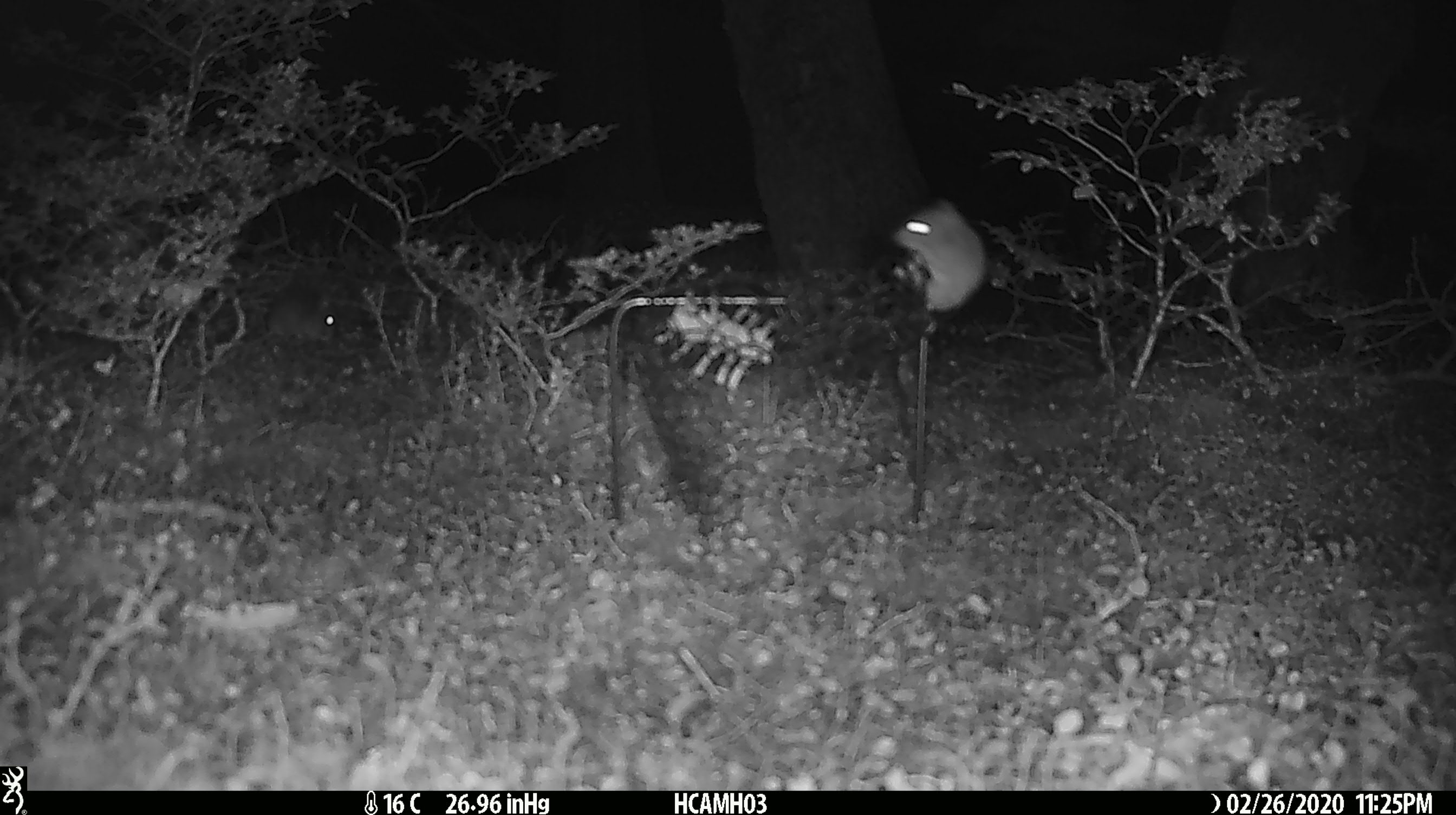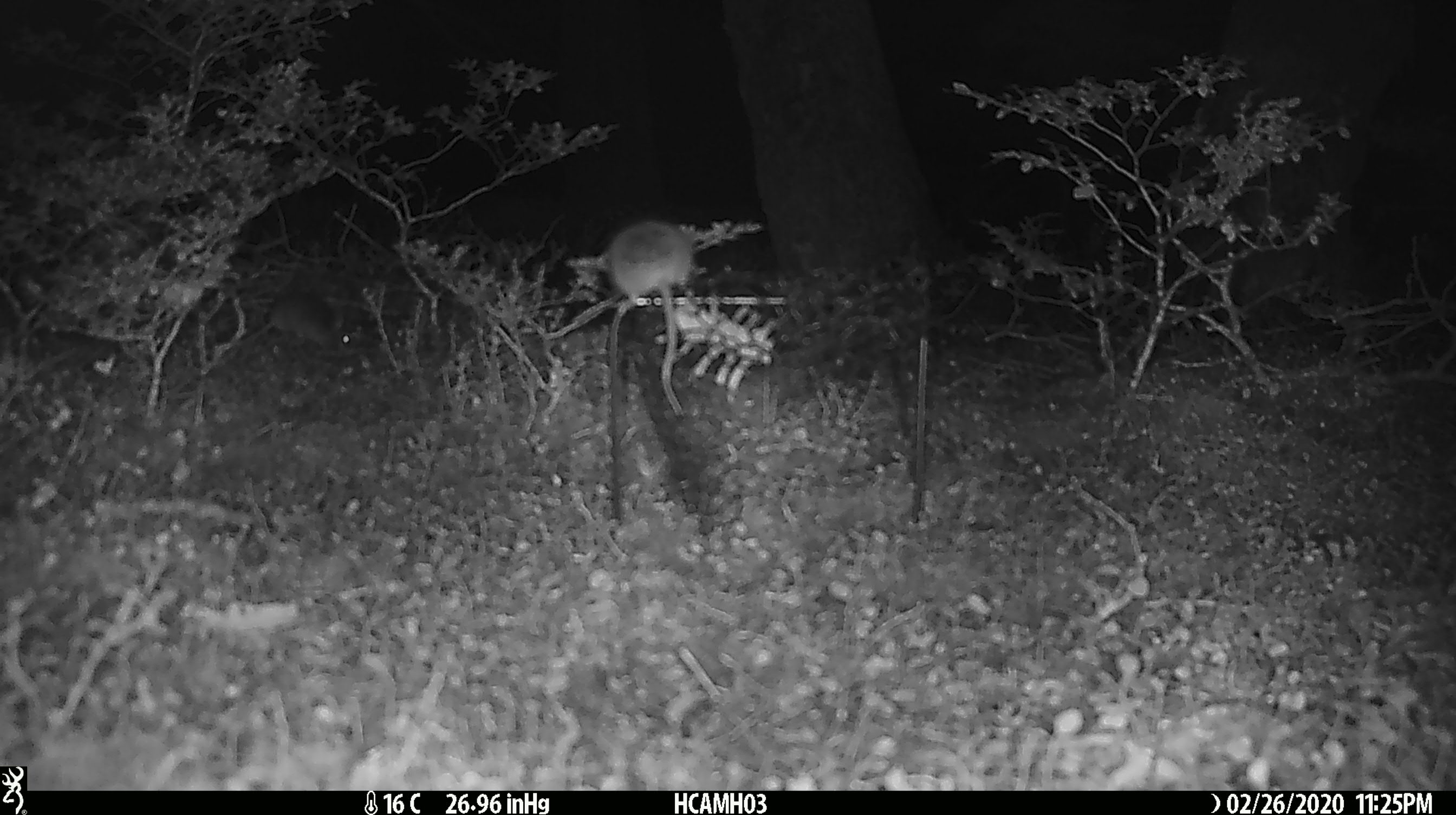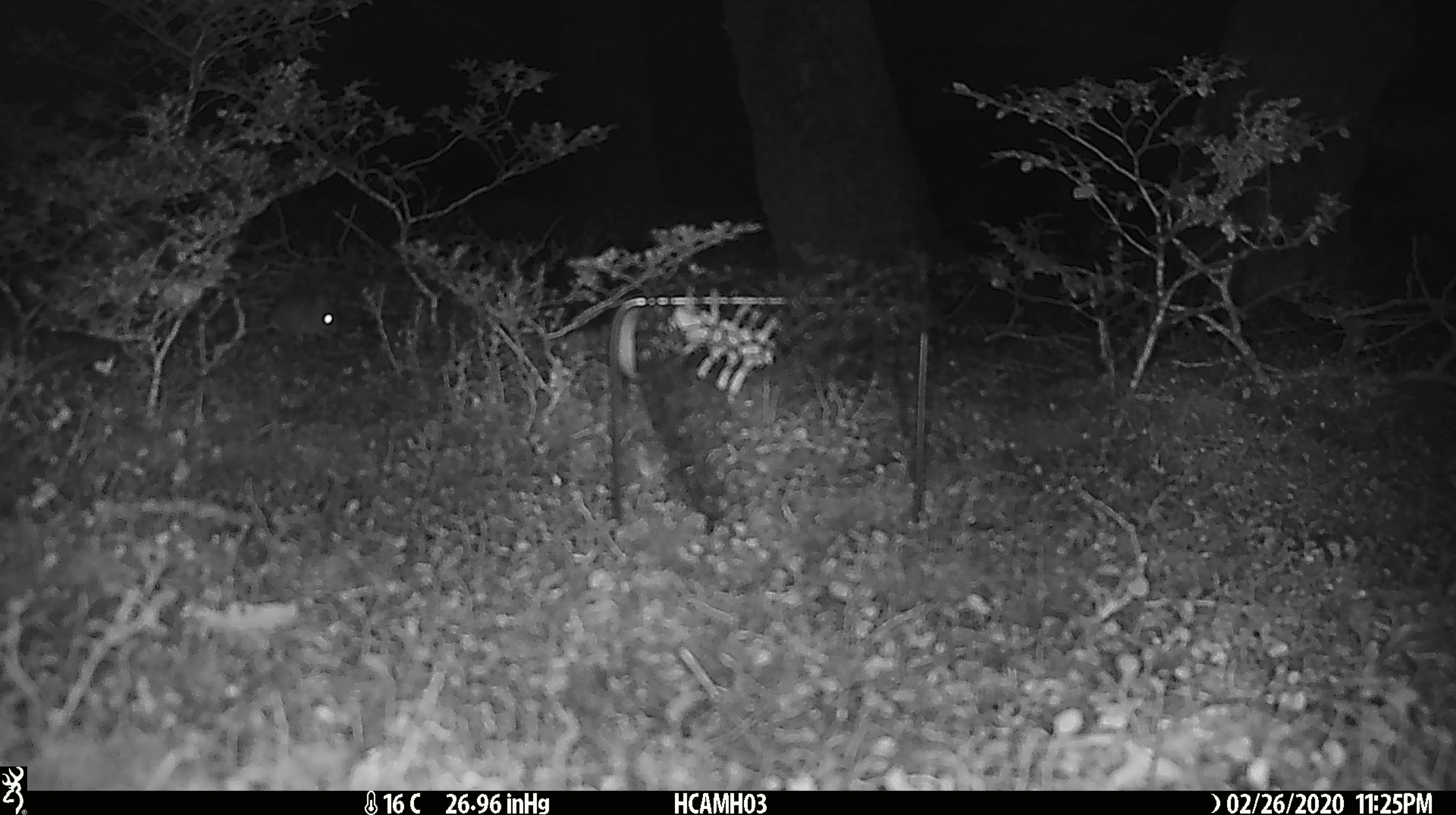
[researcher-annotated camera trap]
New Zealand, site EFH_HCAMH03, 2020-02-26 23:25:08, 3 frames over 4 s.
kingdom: Animalia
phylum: Chordata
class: Mammalia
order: Rodentia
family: Muridae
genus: Mus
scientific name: Mus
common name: mouse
Mouse (Mus).